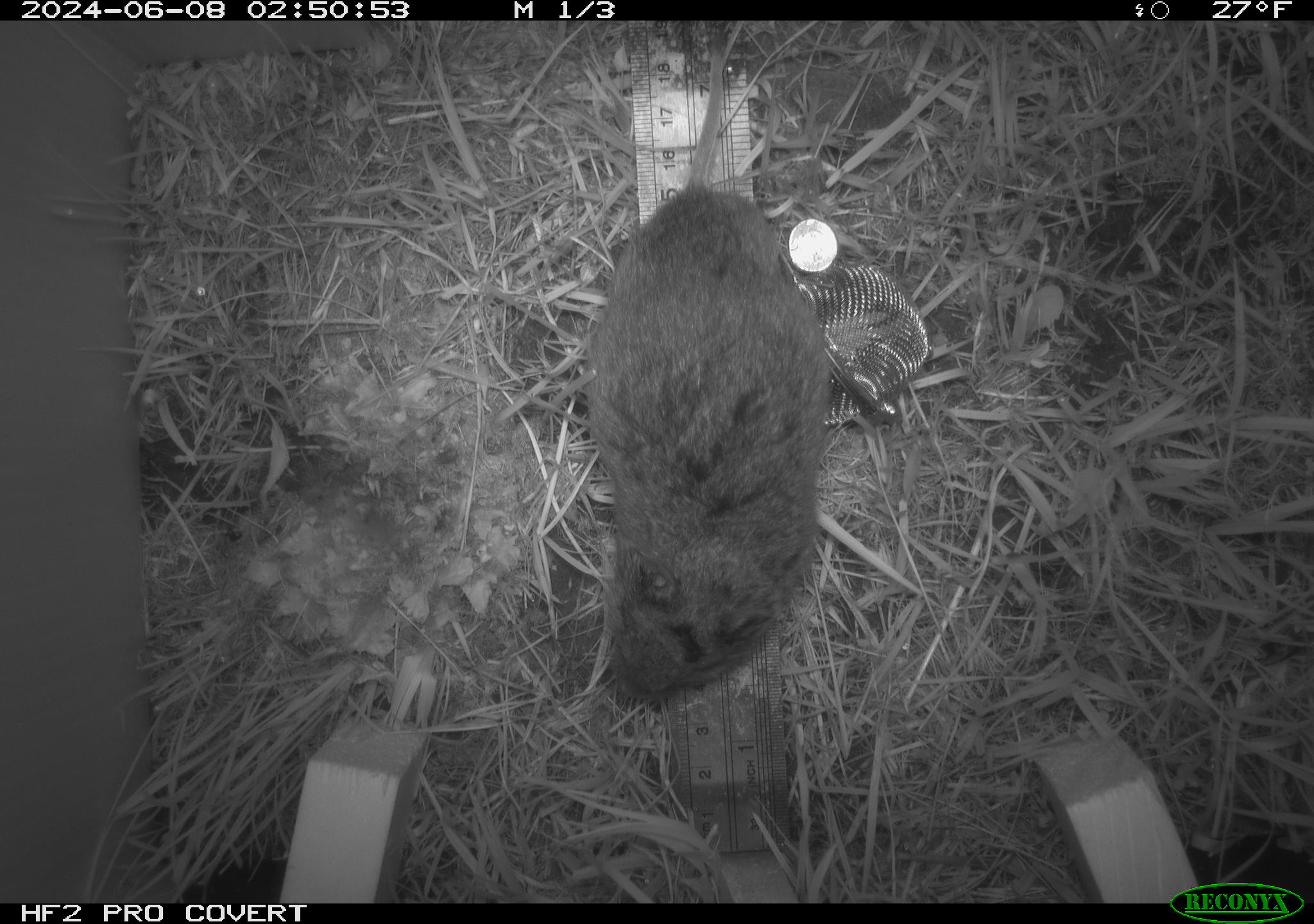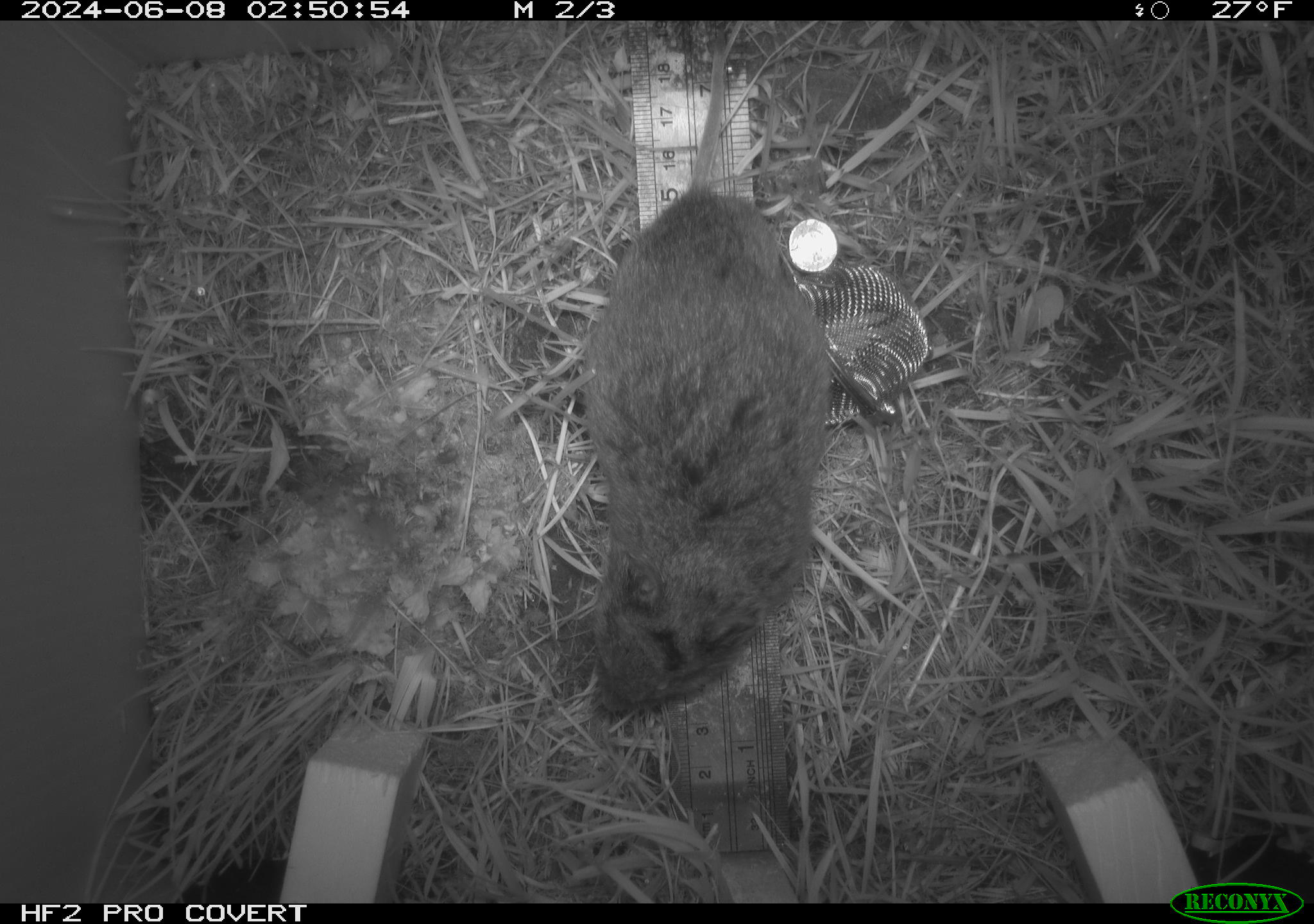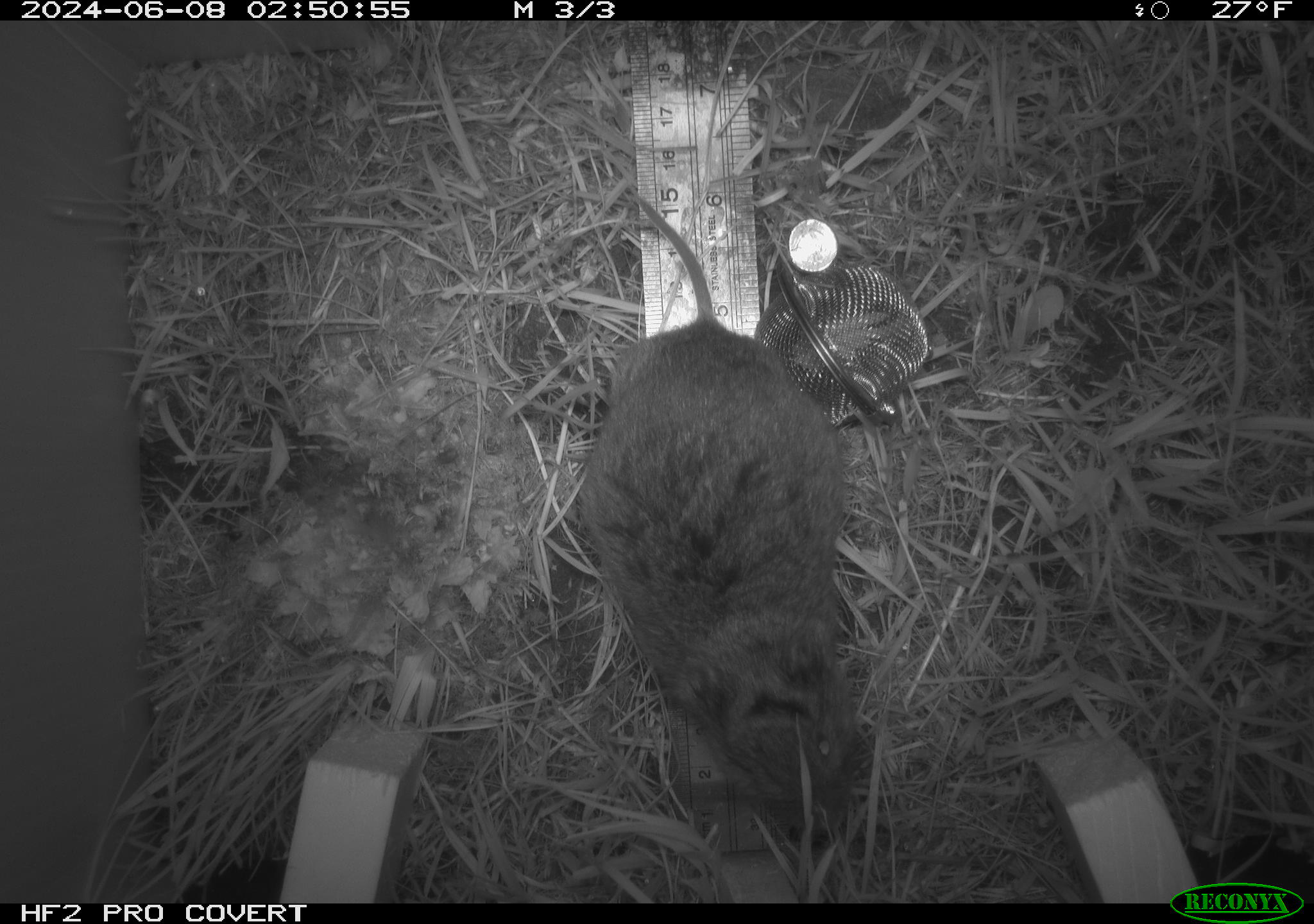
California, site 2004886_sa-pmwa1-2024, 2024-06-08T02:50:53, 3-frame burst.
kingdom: Animalia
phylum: Chordata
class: Mammalia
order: Rodentia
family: Cricetidae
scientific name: Arvicolinae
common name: voles, lemmings, and muskrats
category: arvicolinae subfamily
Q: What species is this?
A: Arvicolinae subfamily (voles, lemmings, and muskrats) (Arvicolinae).